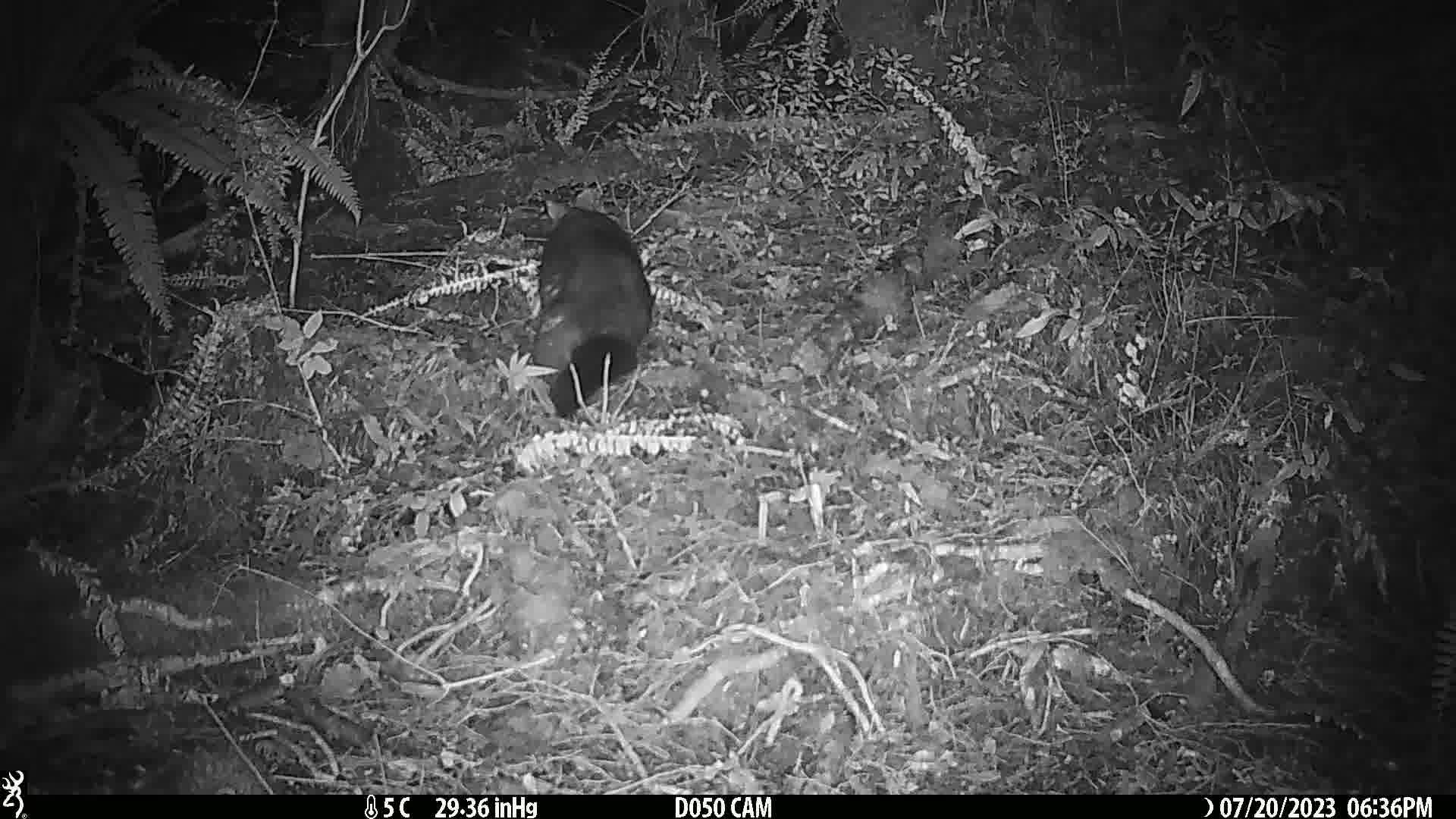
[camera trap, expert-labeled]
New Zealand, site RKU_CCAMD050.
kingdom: Animalia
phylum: Chordata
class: Mammalia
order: Diprotodontia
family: Phalangeridae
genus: Trichosurus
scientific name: Trichosurus vulpecula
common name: common brushtail possum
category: possum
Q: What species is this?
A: Possum (common brushtail possum) (Trichosurus vulpecula).